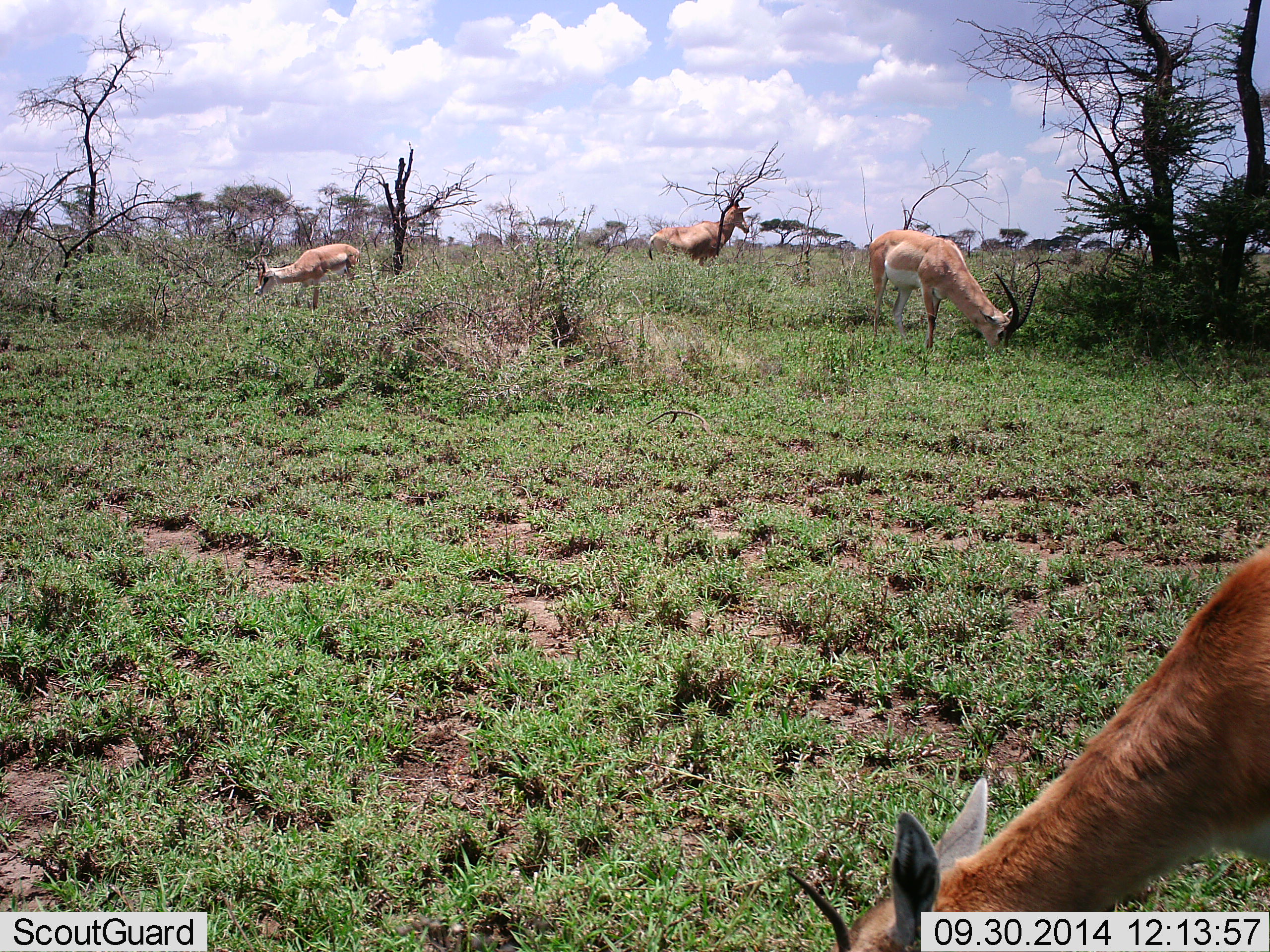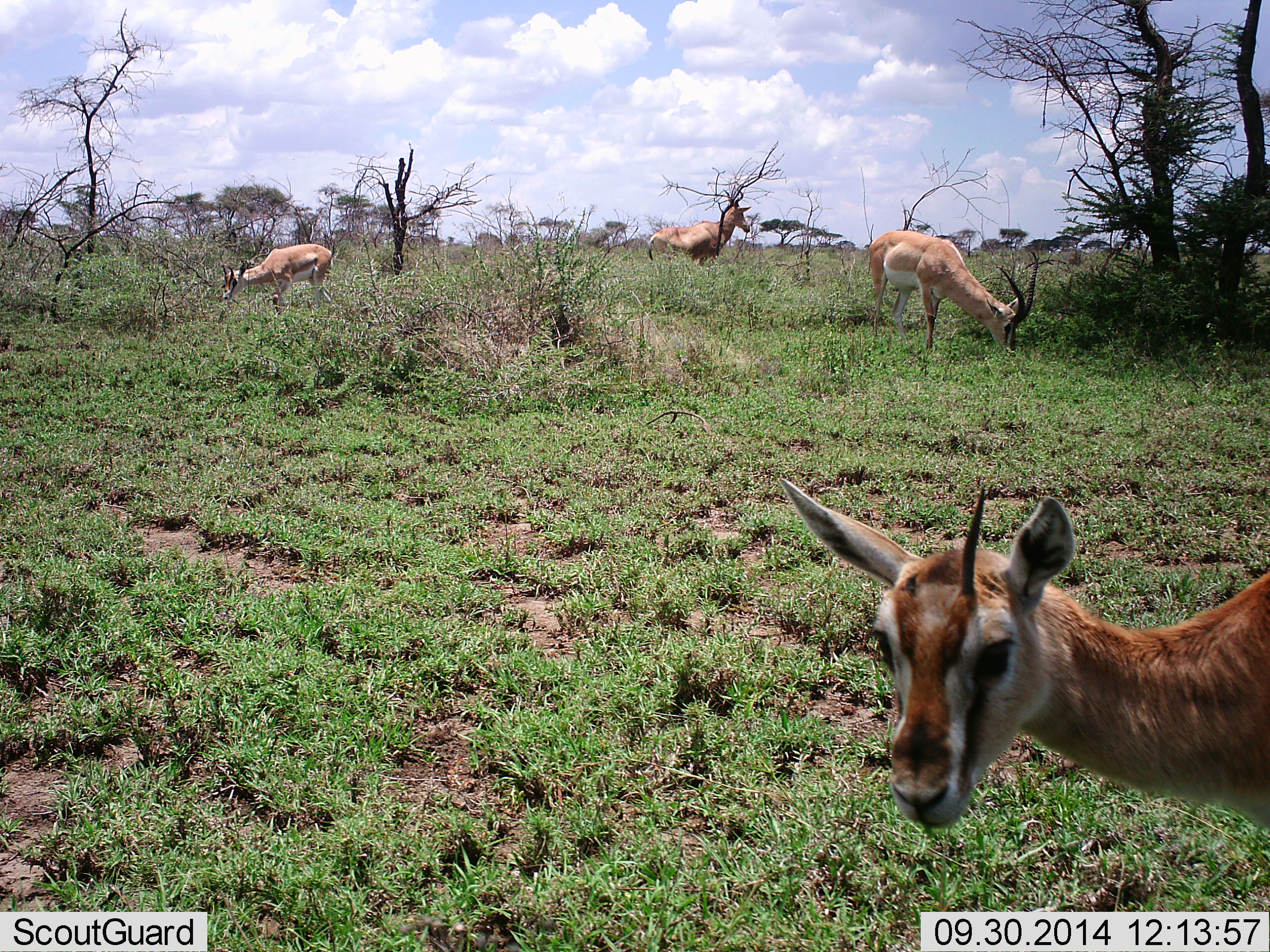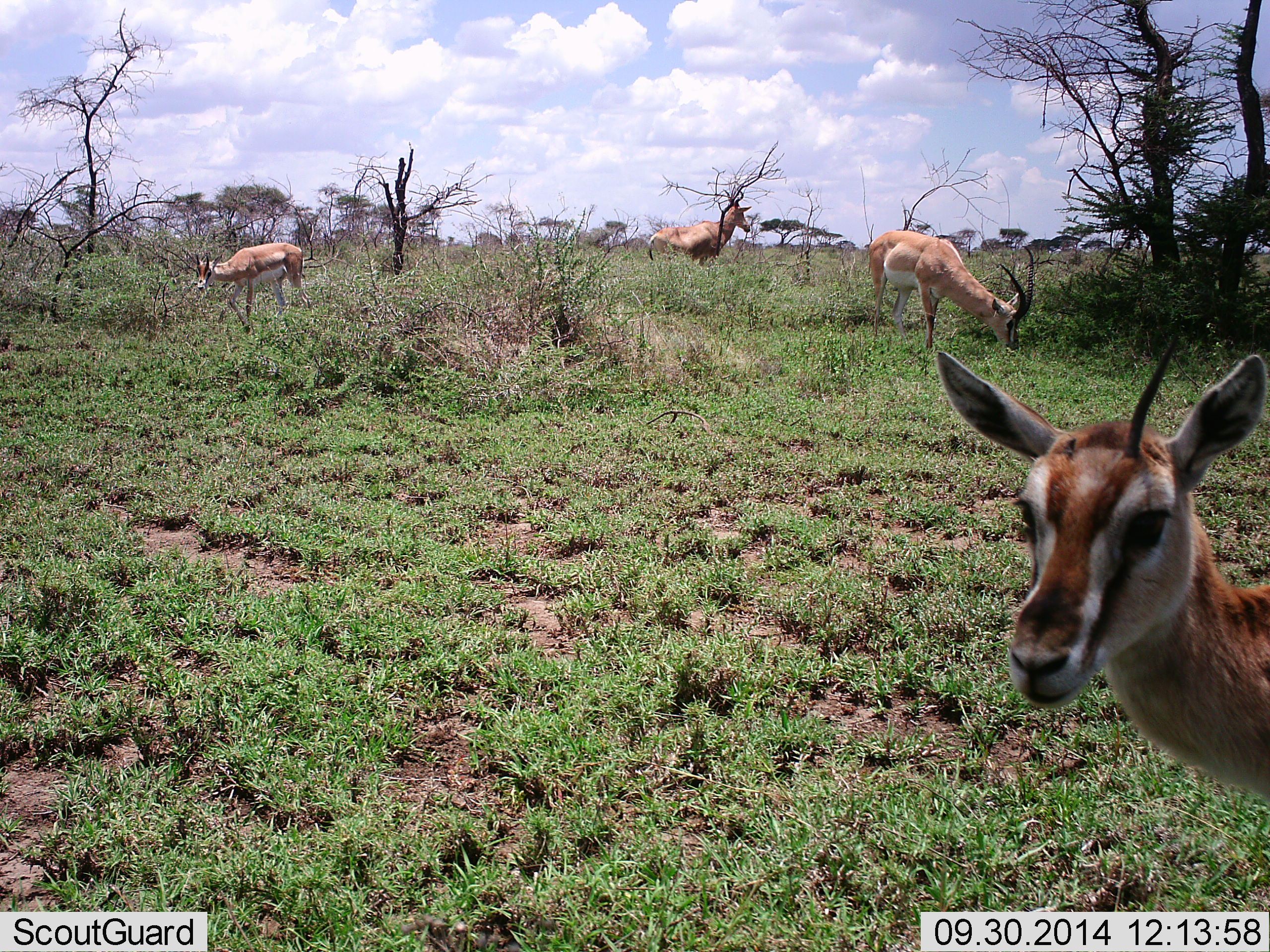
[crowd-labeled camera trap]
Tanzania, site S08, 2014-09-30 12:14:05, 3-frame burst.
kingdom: Animalia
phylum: Chordata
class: Mammalia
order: Artiodactyla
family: Bovidae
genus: Nanger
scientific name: Nanger granti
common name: grant's gazelle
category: gazellegrants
Gazellegrants (grant's gazelle) (Nanger granti), count 4. Behavior (volunteer vote fractions): standing 67%, resting 0%, moving 17%, interacting 0%. Young present (vote fraction): 25%. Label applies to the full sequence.